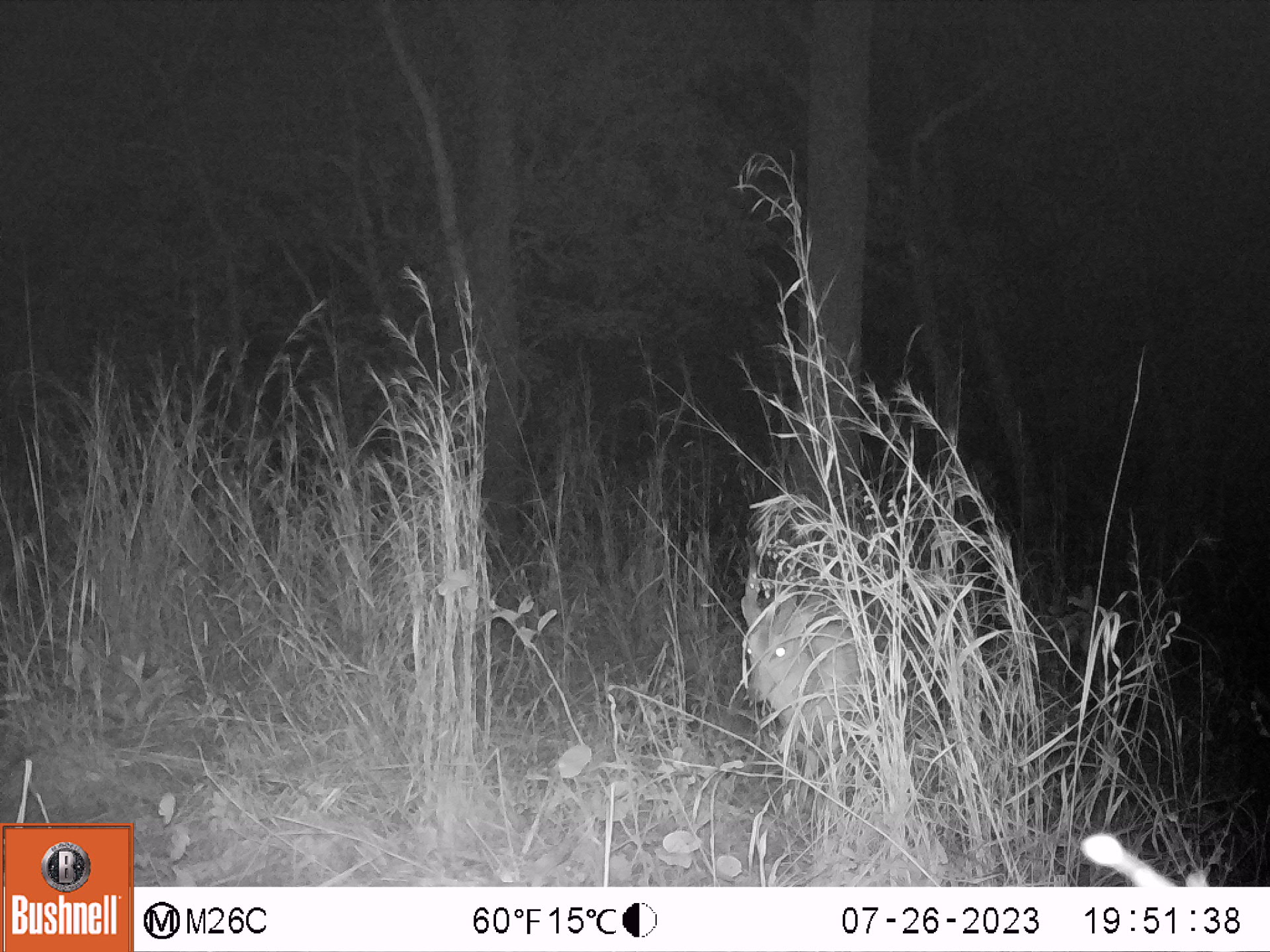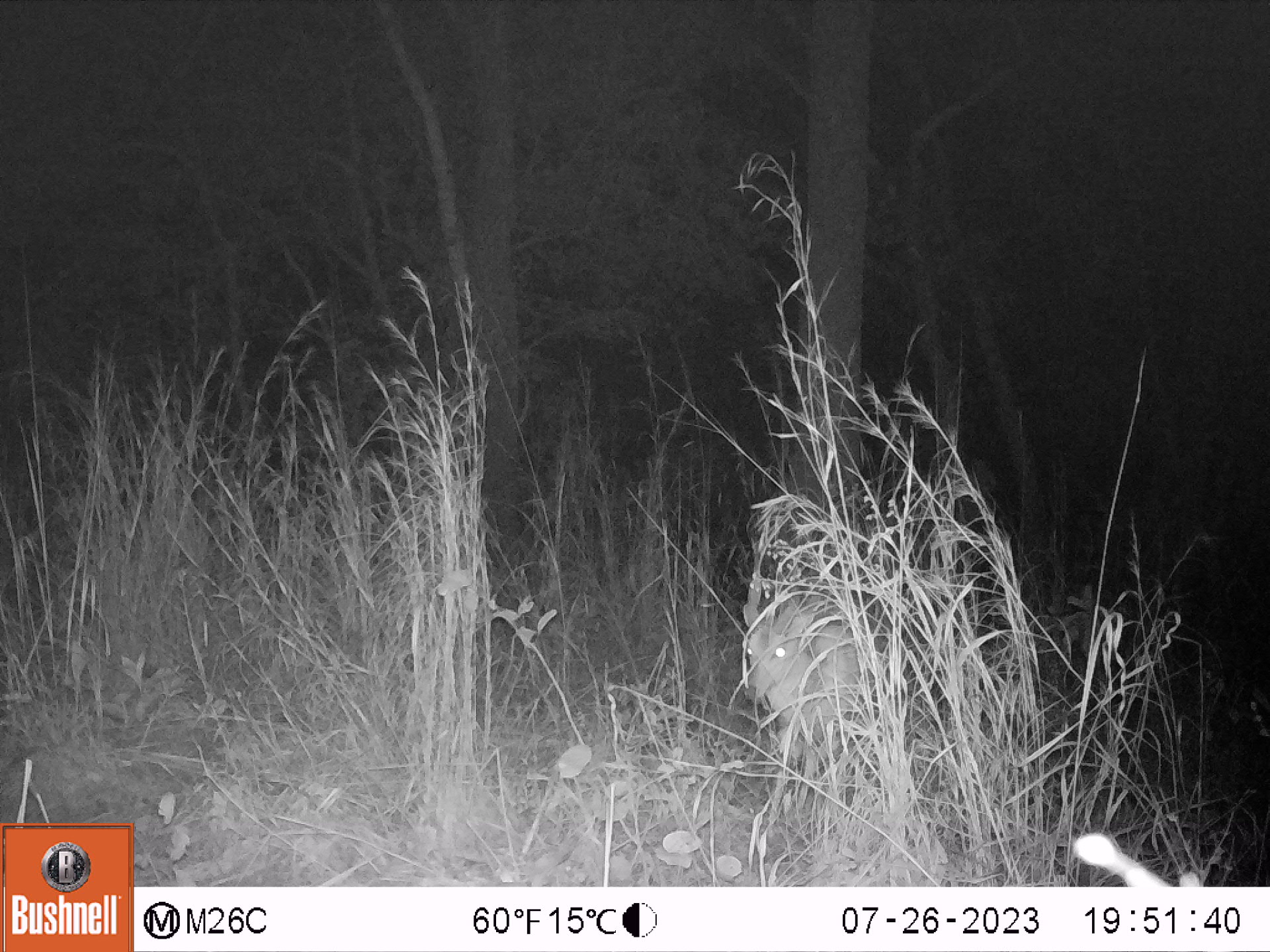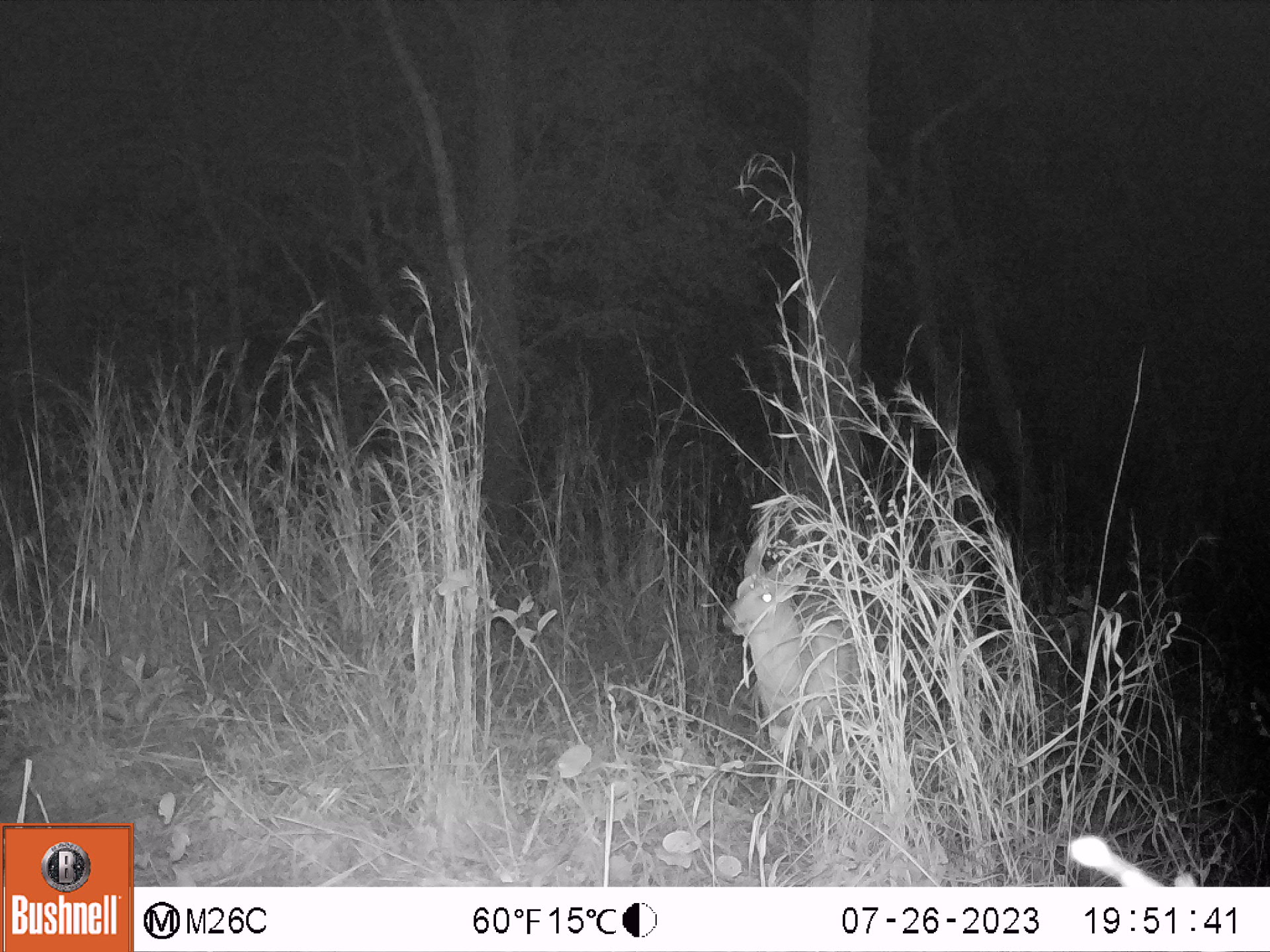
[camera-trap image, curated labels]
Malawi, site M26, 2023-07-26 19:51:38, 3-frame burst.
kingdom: Animalia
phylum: Chordata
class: Mammalia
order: Artiodactyla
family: Bovidae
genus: Tragelaphus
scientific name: Tragelaphus sylvaticus sylvaticus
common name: cape bushbuck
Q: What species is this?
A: Cape bushbuck (Tragelaphus sylvaticus sylvaticus).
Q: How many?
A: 1.